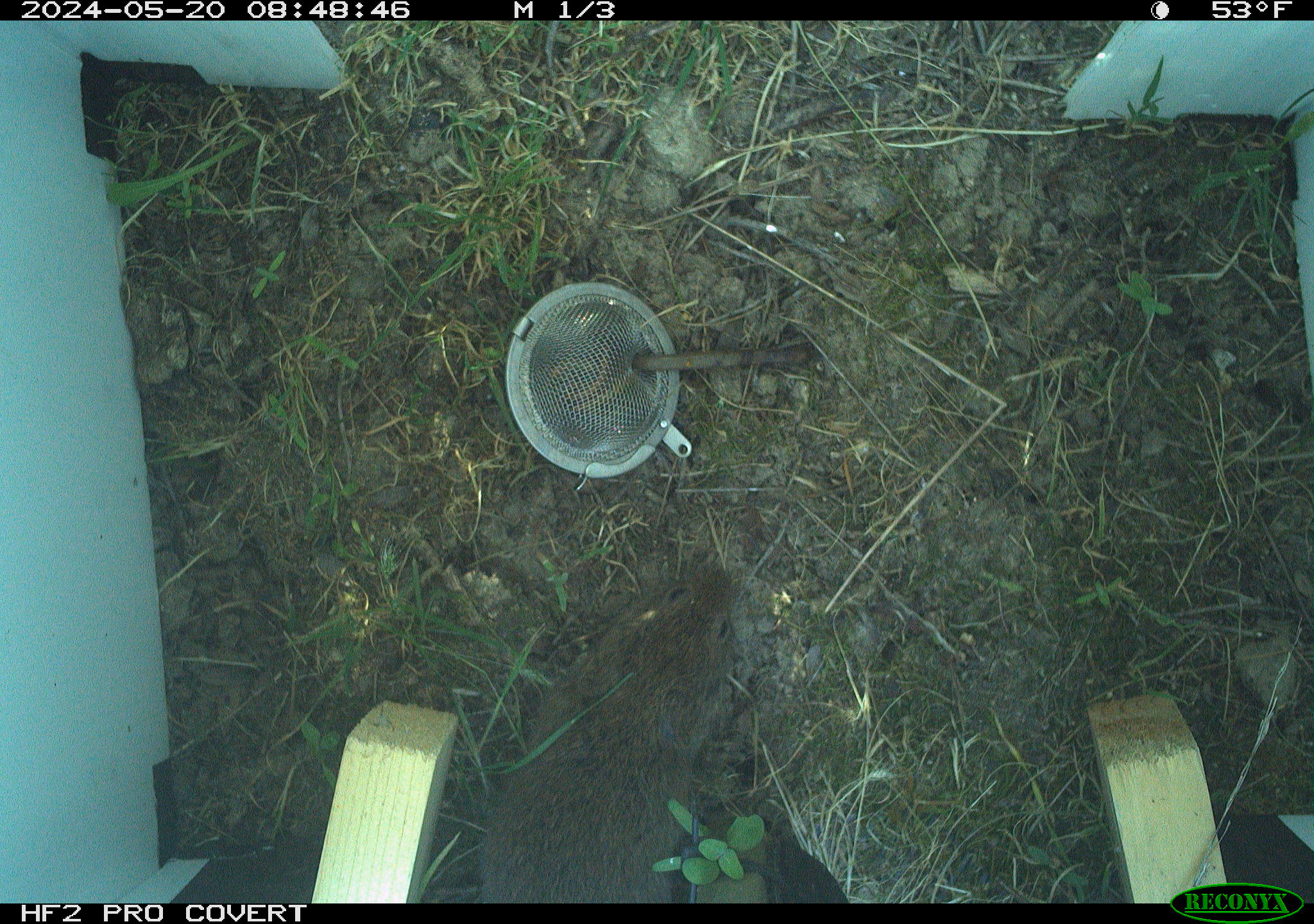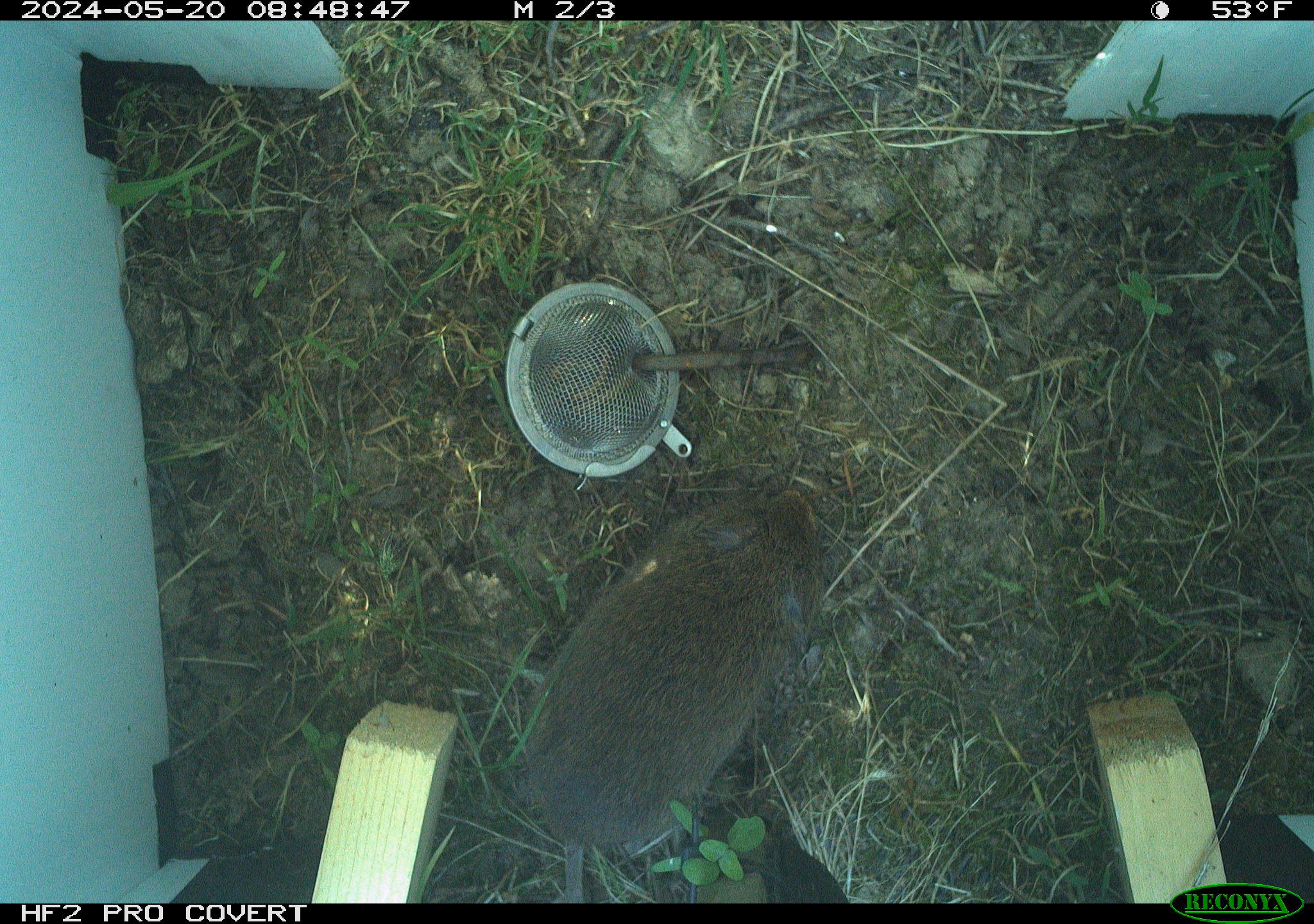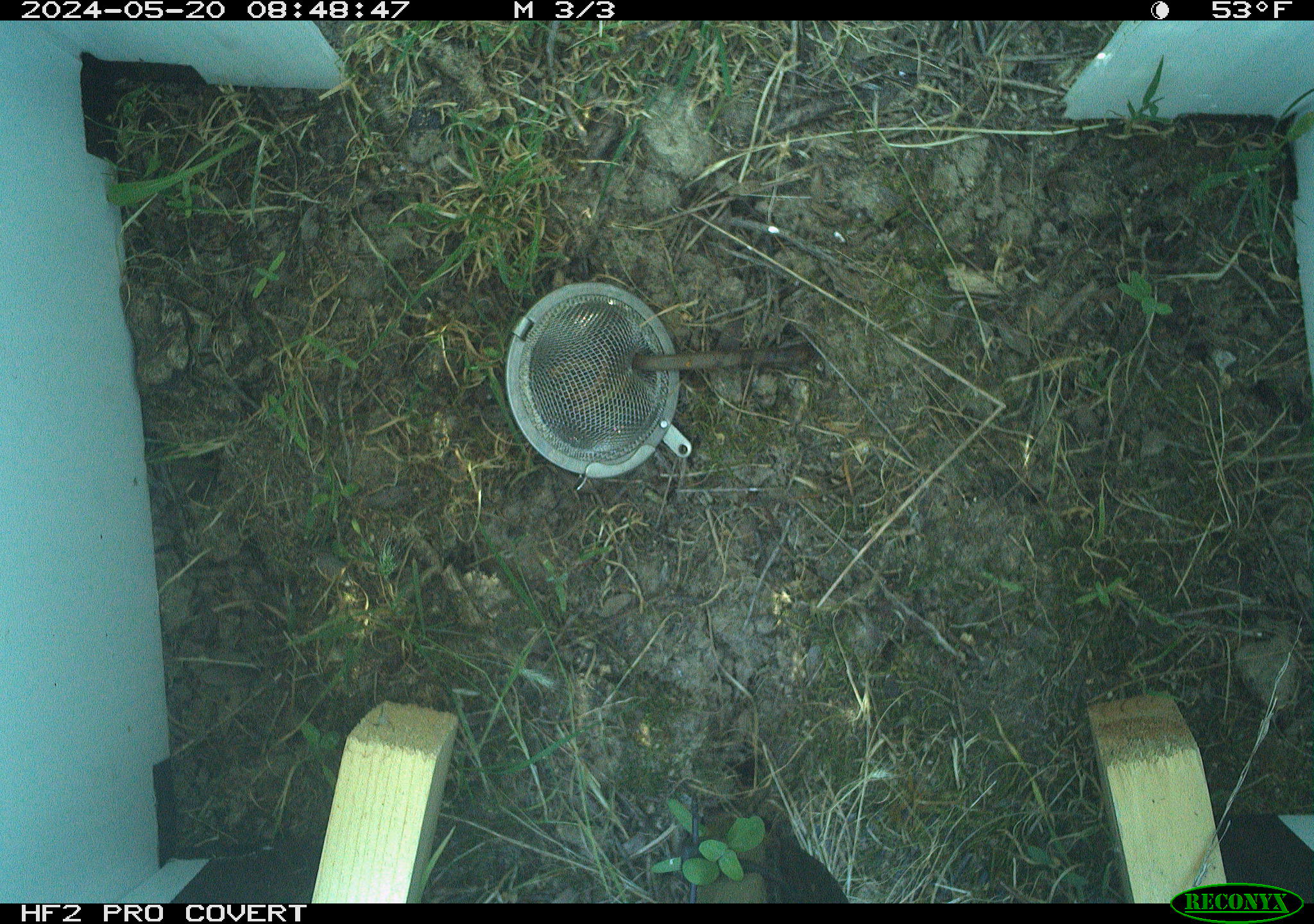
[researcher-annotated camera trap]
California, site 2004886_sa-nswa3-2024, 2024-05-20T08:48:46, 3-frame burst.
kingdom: Animalia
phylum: Chordata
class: Mammalia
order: Rodentia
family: Cricetidae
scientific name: Arvicolinae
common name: voles, lemmings, and muskrats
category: arvicolinae subfamily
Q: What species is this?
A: Arvicolinae subfamily (voles, lemmings, and muskrats) (Arvicolinae).